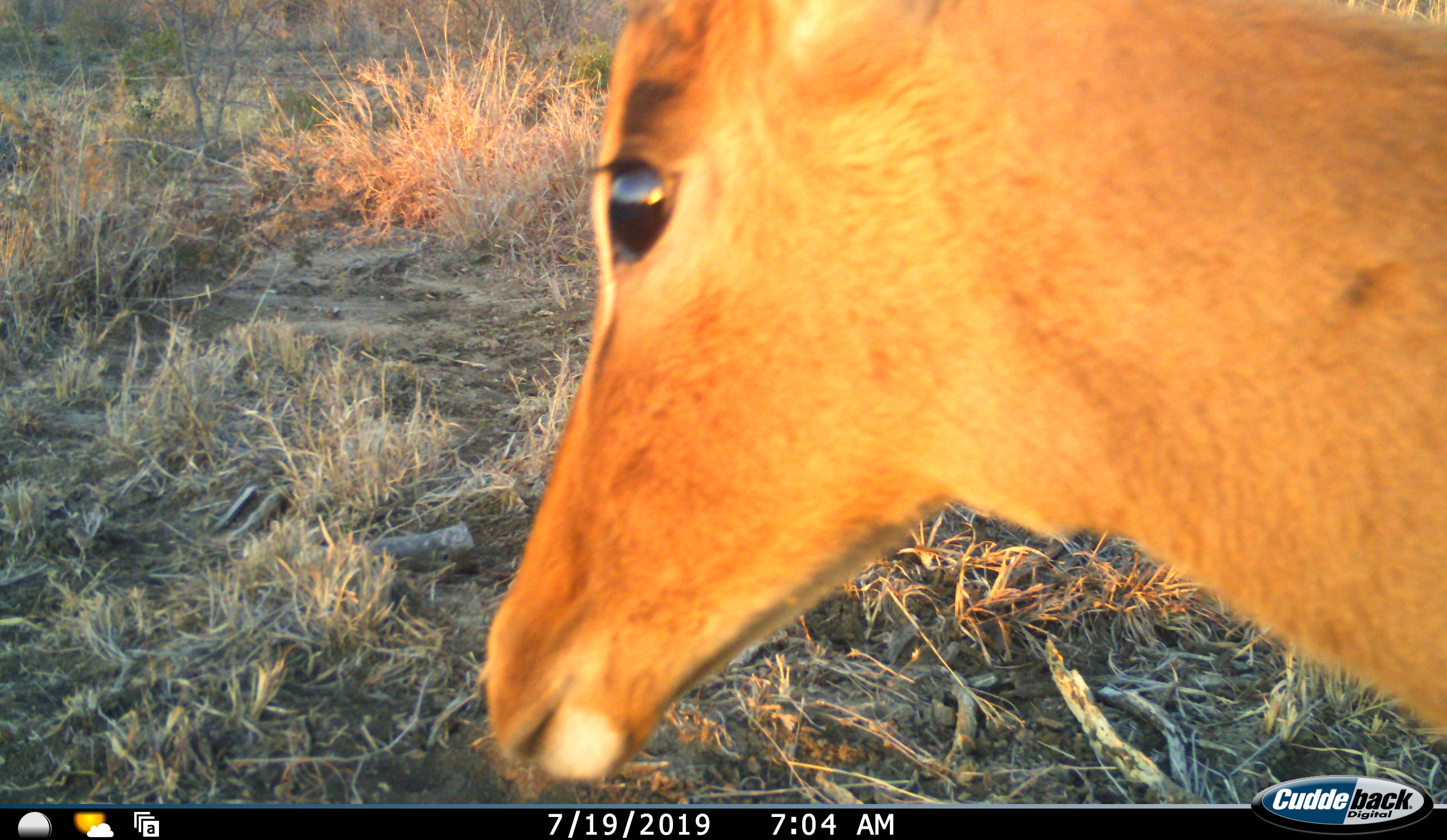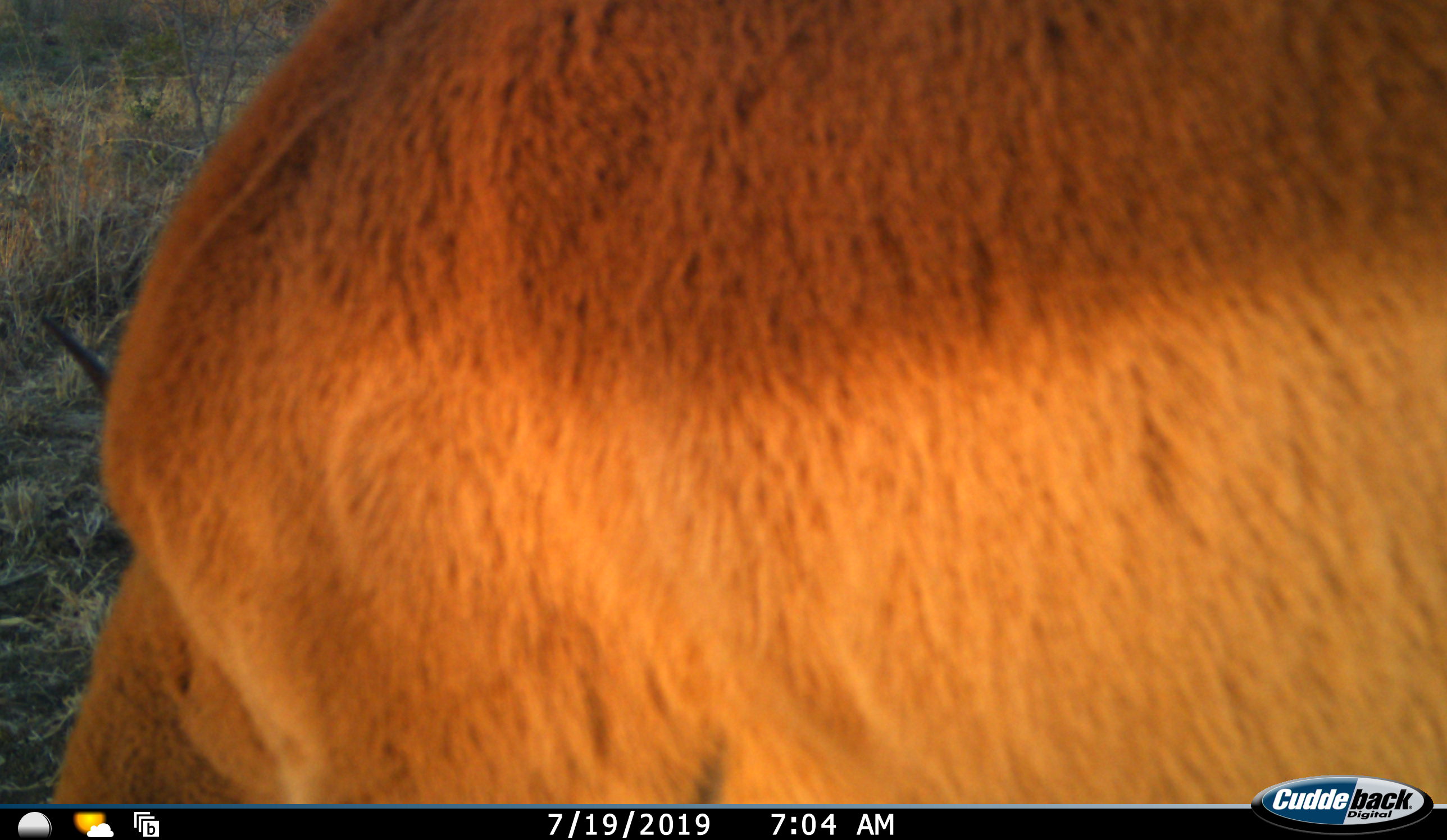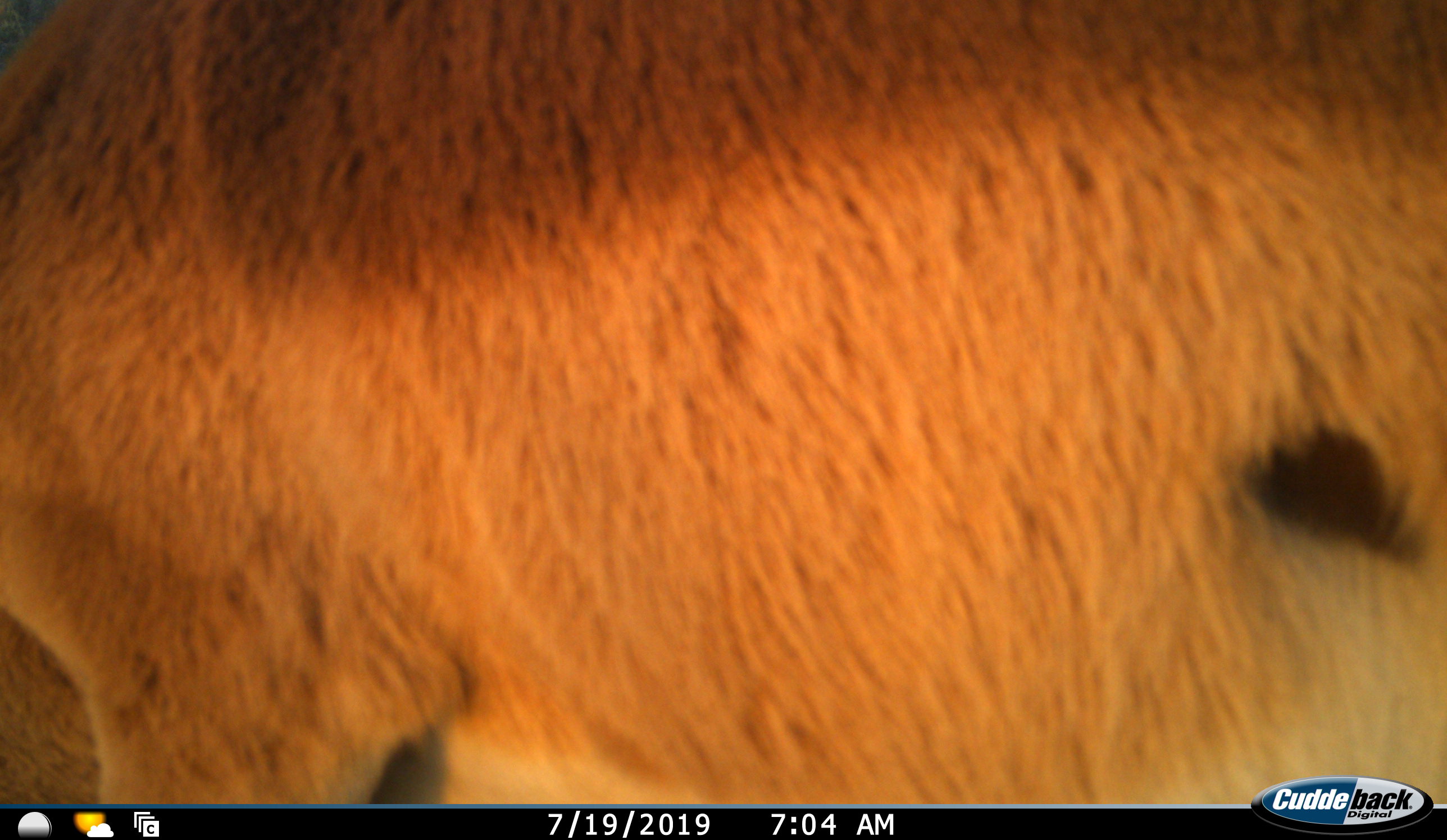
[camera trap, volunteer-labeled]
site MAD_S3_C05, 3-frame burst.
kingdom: Animalia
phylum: Chordata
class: Mammalia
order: Artiodactyla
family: Bovidae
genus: Aepyceros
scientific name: Aepyceros melampus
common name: impala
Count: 1.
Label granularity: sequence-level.